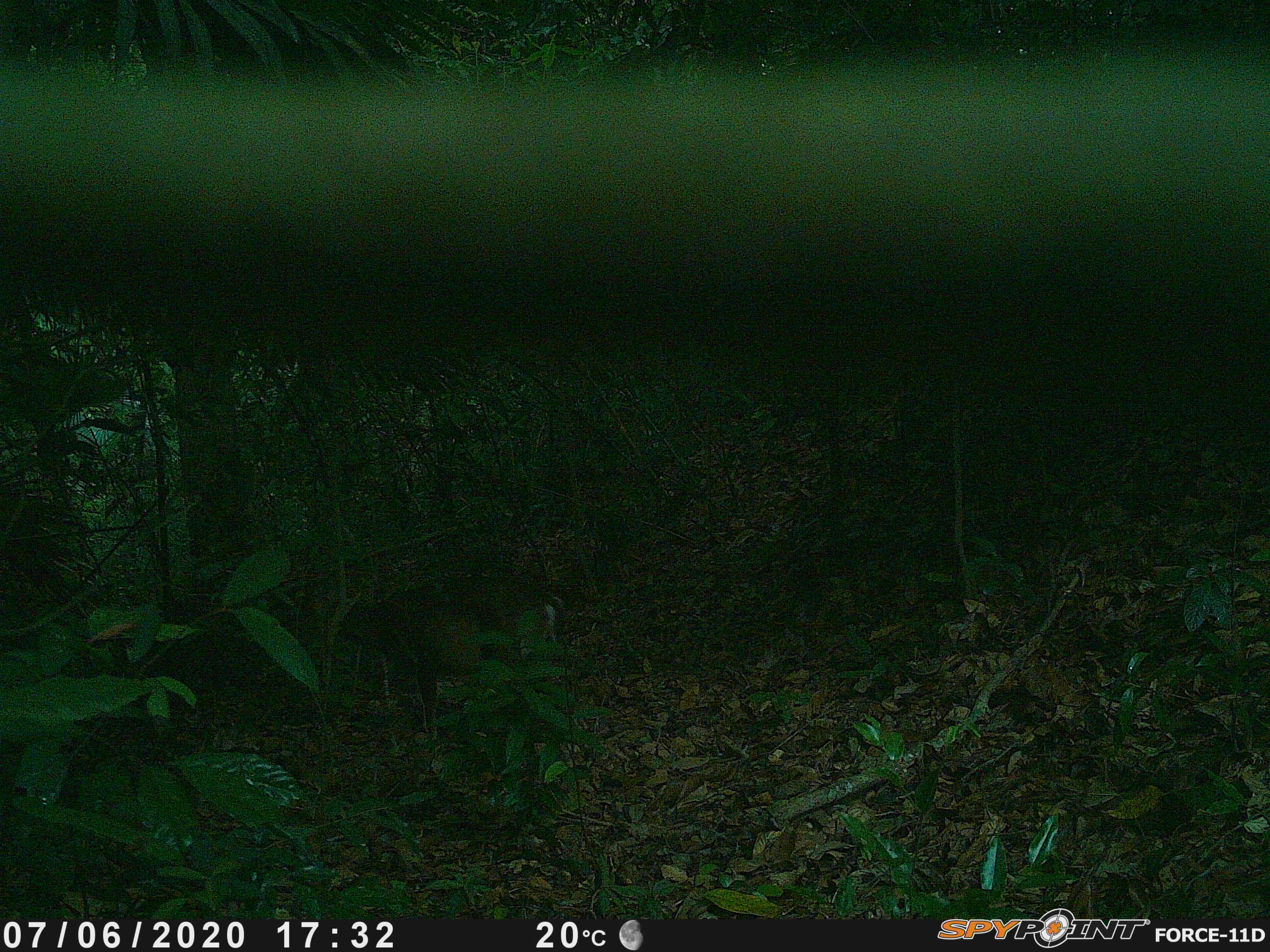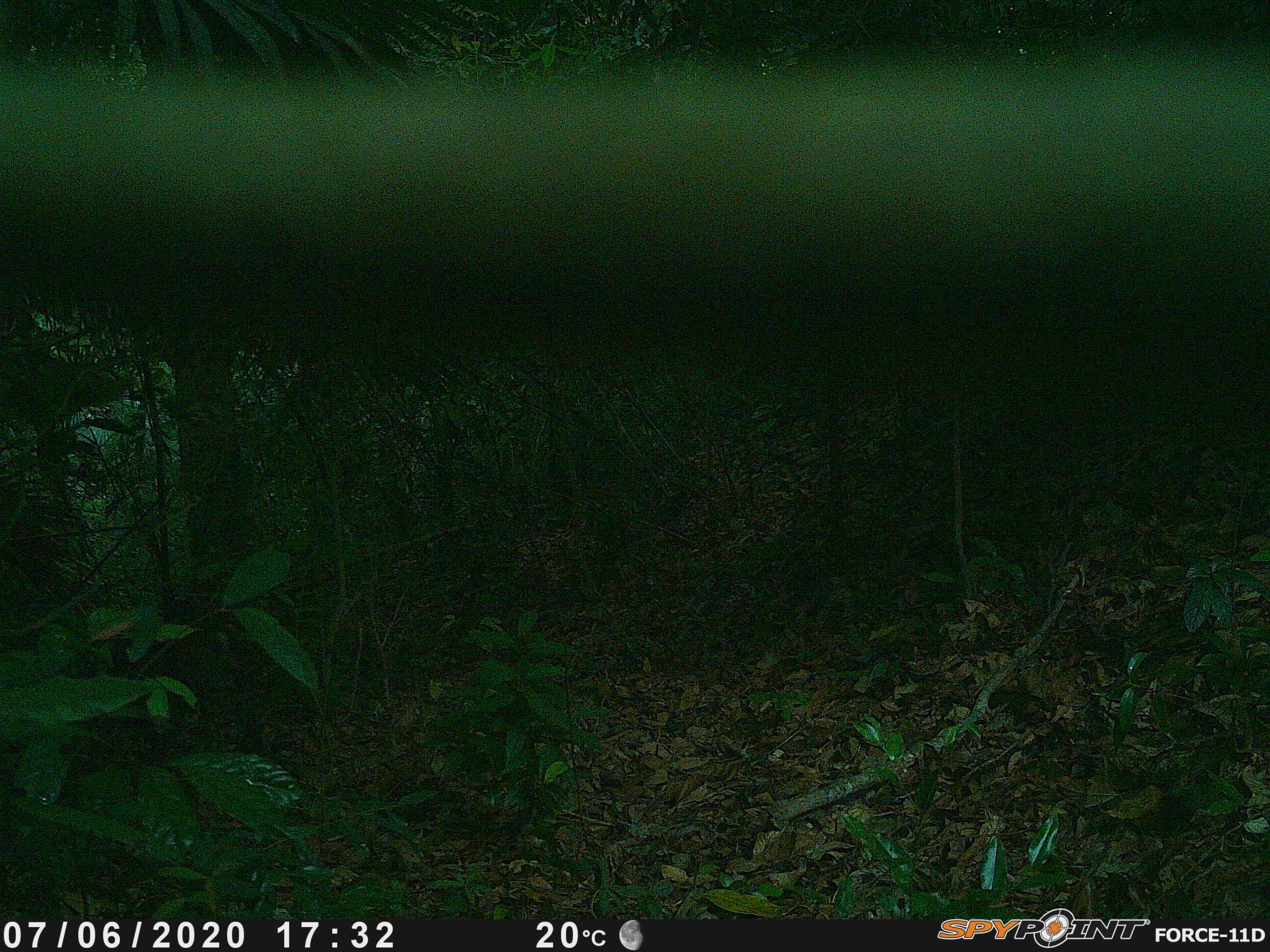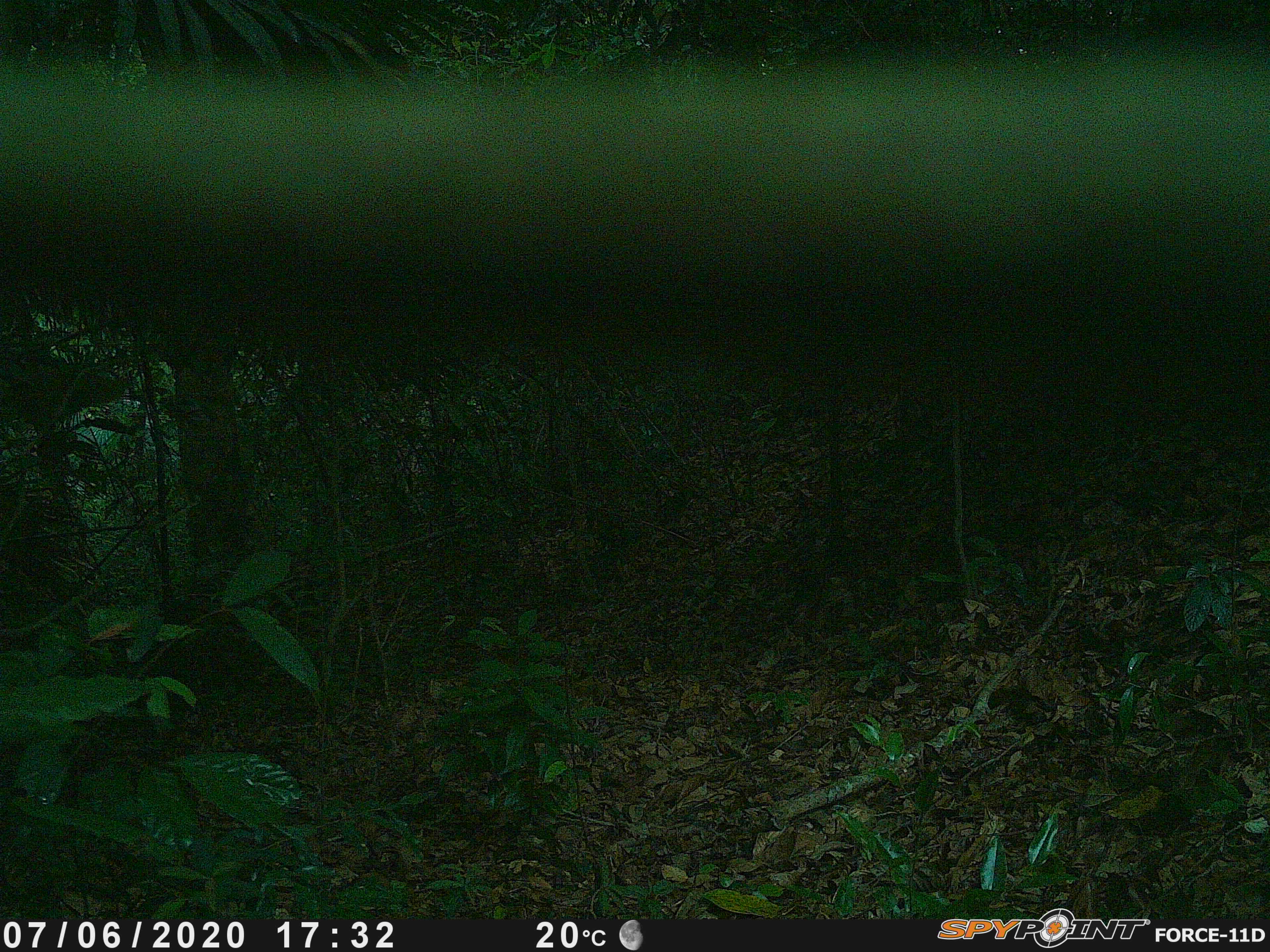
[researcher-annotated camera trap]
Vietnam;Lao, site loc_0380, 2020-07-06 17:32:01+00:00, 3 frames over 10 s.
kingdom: Animalia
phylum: Chordata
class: Mammalia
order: Artiodactyla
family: Cervidae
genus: Muntiacus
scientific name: Muntiacus vuquangensis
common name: large-antlered muntjac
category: large antlered muntjac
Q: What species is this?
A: Large antlered muntjac (large-antlered muntjac) (Muntiacus vuquangensis).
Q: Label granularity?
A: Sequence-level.